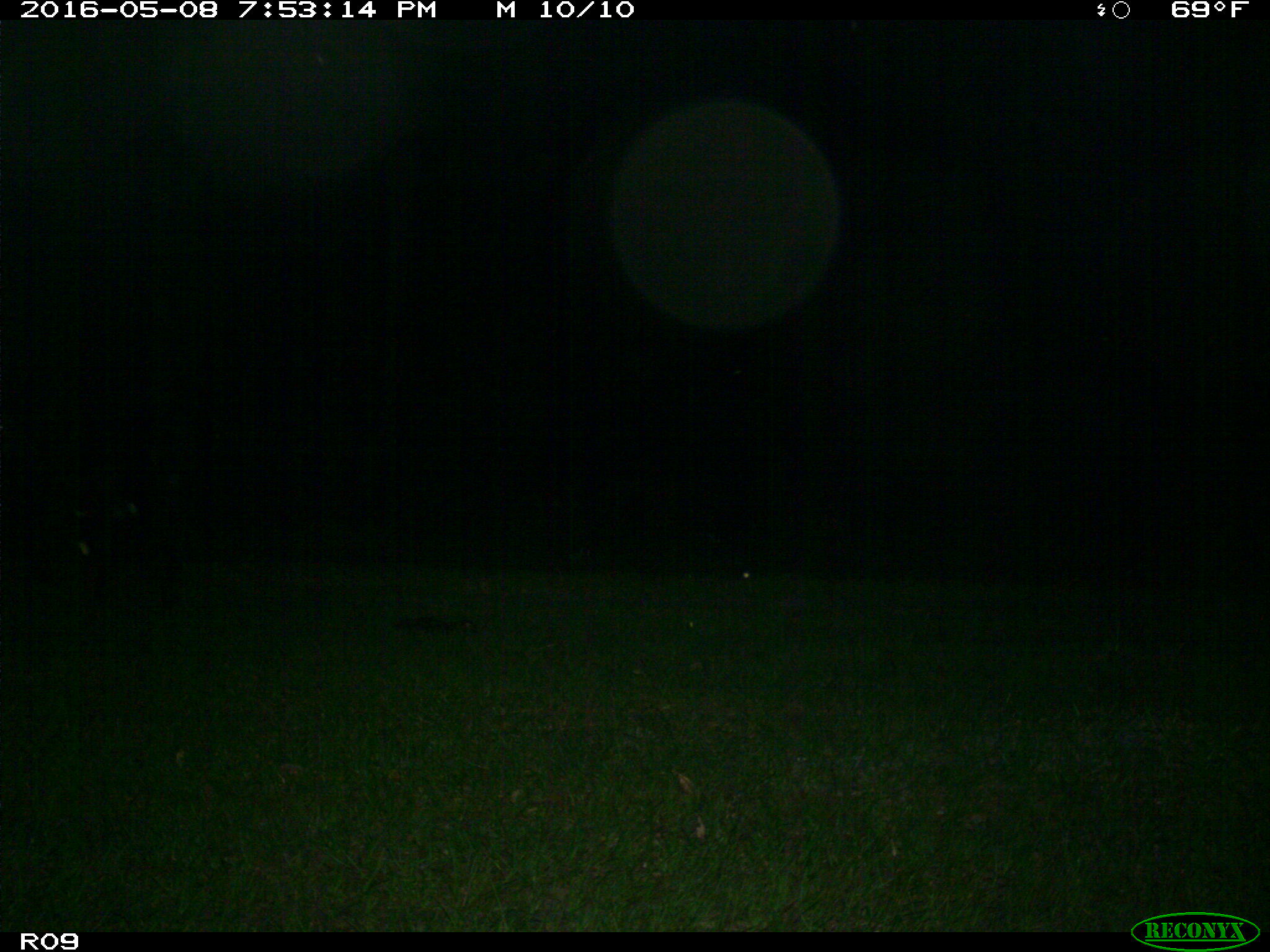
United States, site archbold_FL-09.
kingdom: Animalia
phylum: Chordata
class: Mammalia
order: Artiodactyla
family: Bovidae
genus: Bos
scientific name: Bos taurus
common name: domestic cow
Bos taurus (domestic cow).